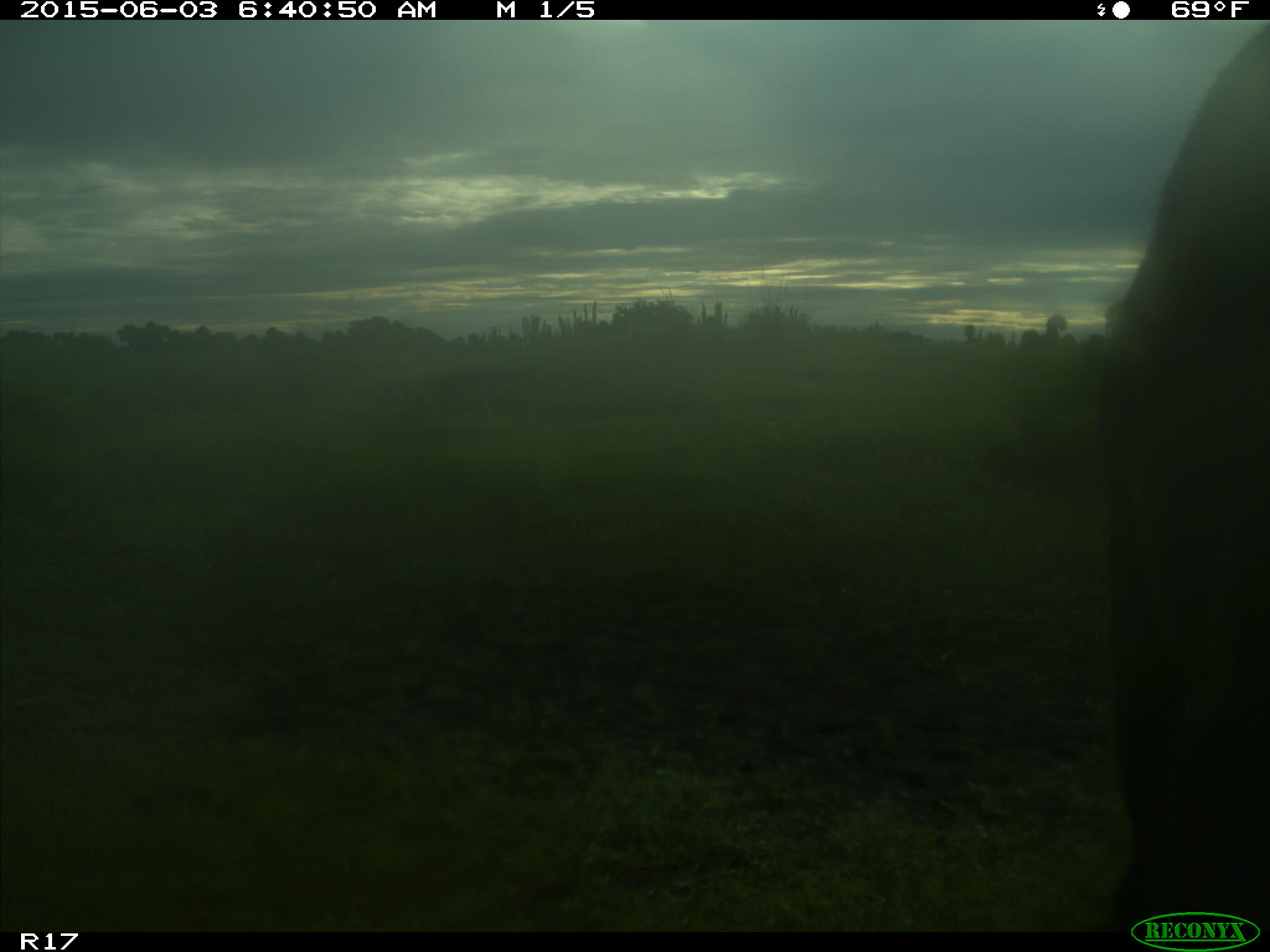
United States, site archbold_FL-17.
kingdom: Animalia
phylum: Chordata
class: Mammalia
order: Artiodactyla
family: Bovidae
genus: Bos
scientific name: Bos taurus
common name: domestic cow